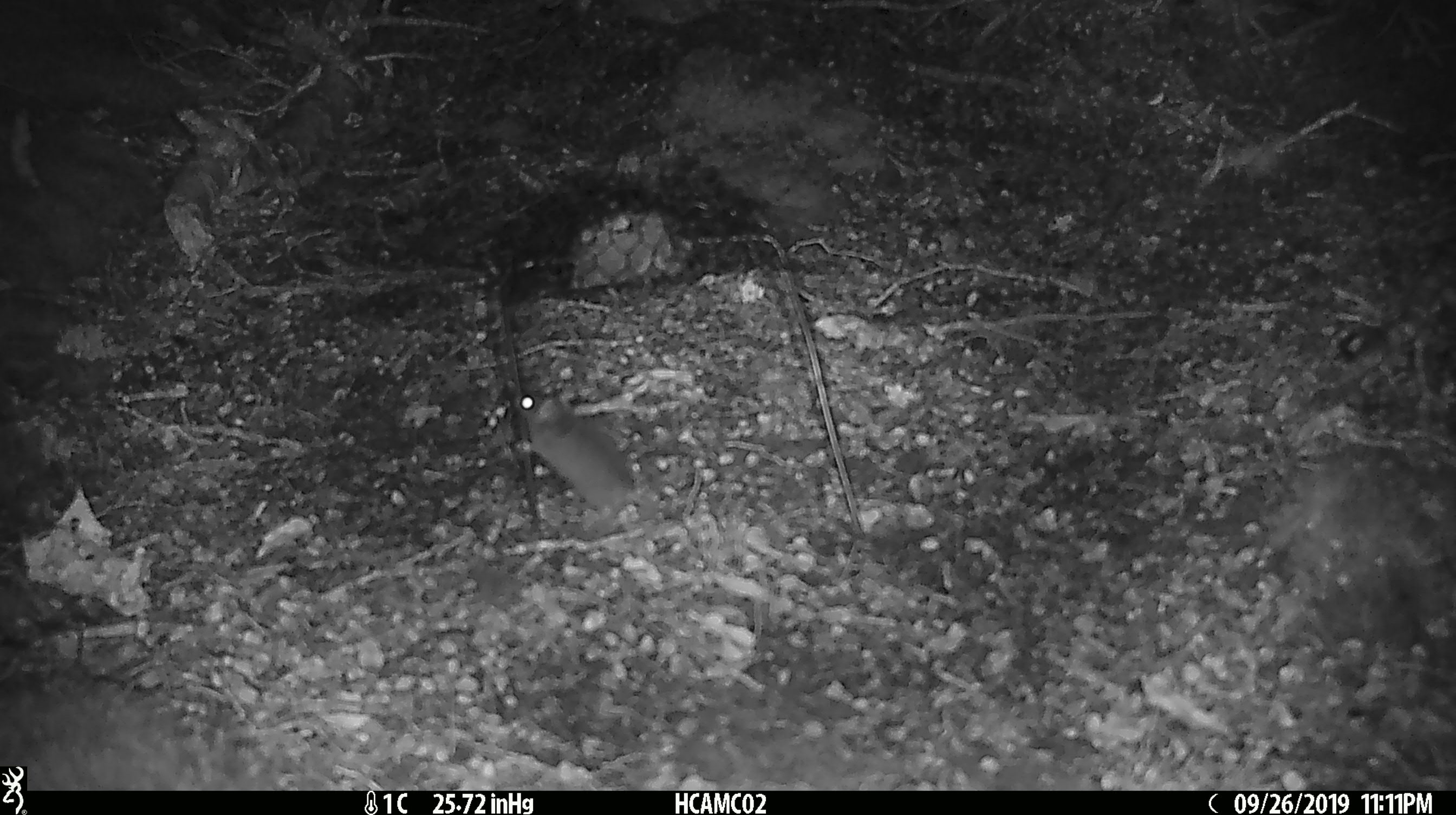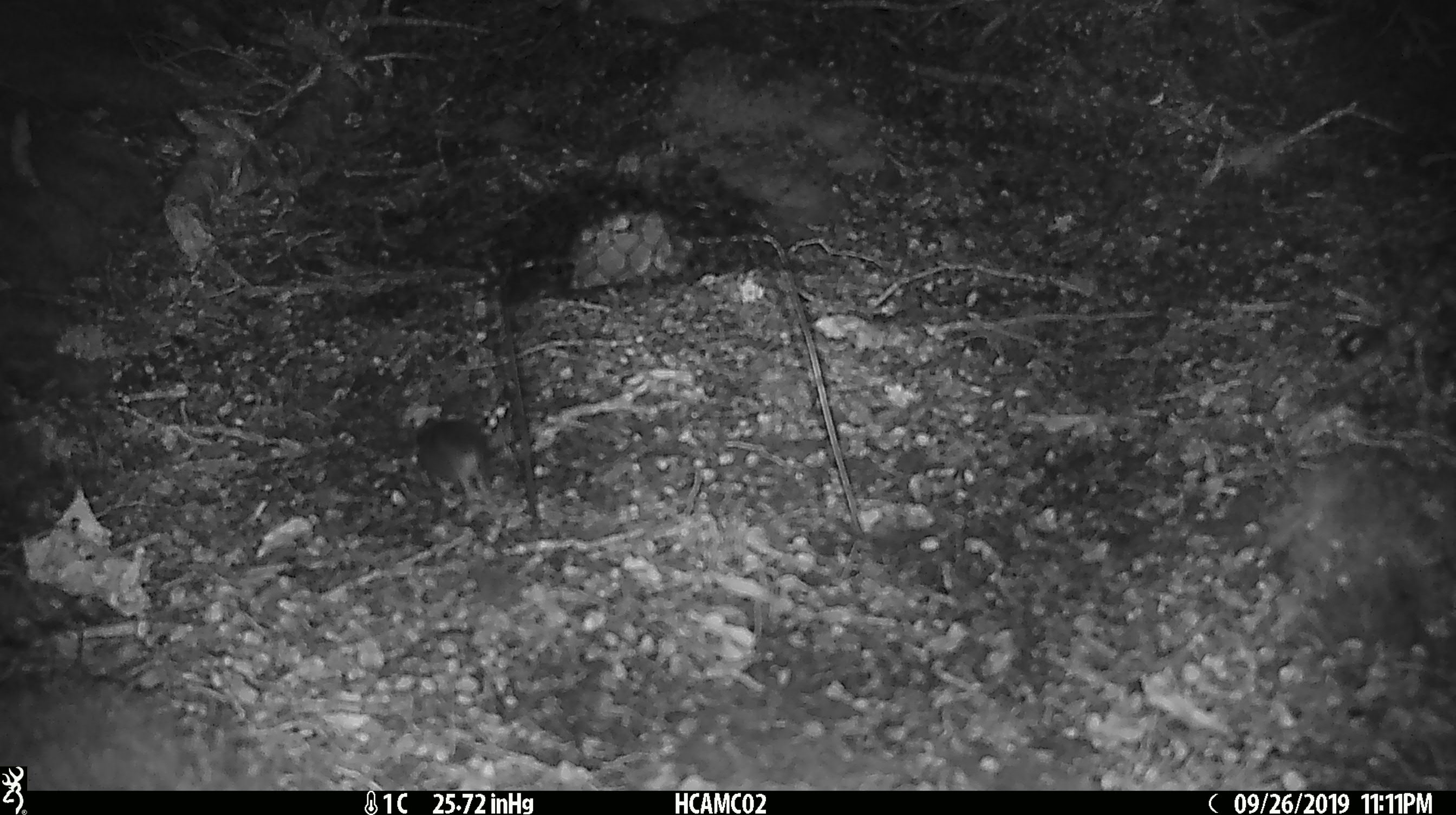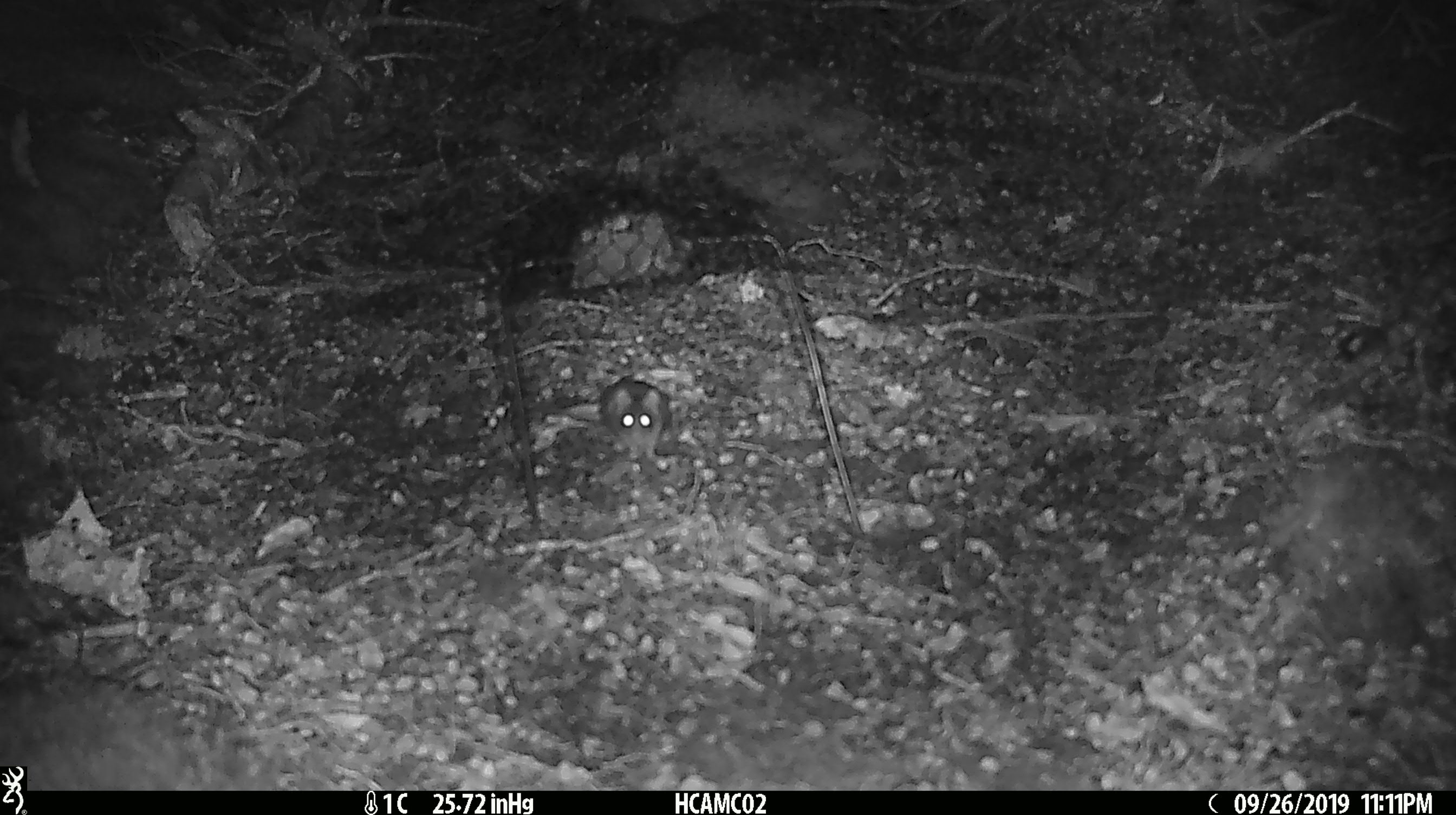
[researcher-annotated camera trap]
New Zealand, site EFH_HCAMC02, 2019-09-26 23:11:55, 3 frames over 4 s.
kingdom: Animalia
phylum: Chordata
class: Mammalia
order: Rodentia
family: Muridae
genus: Mus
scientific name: Mus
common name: mouse